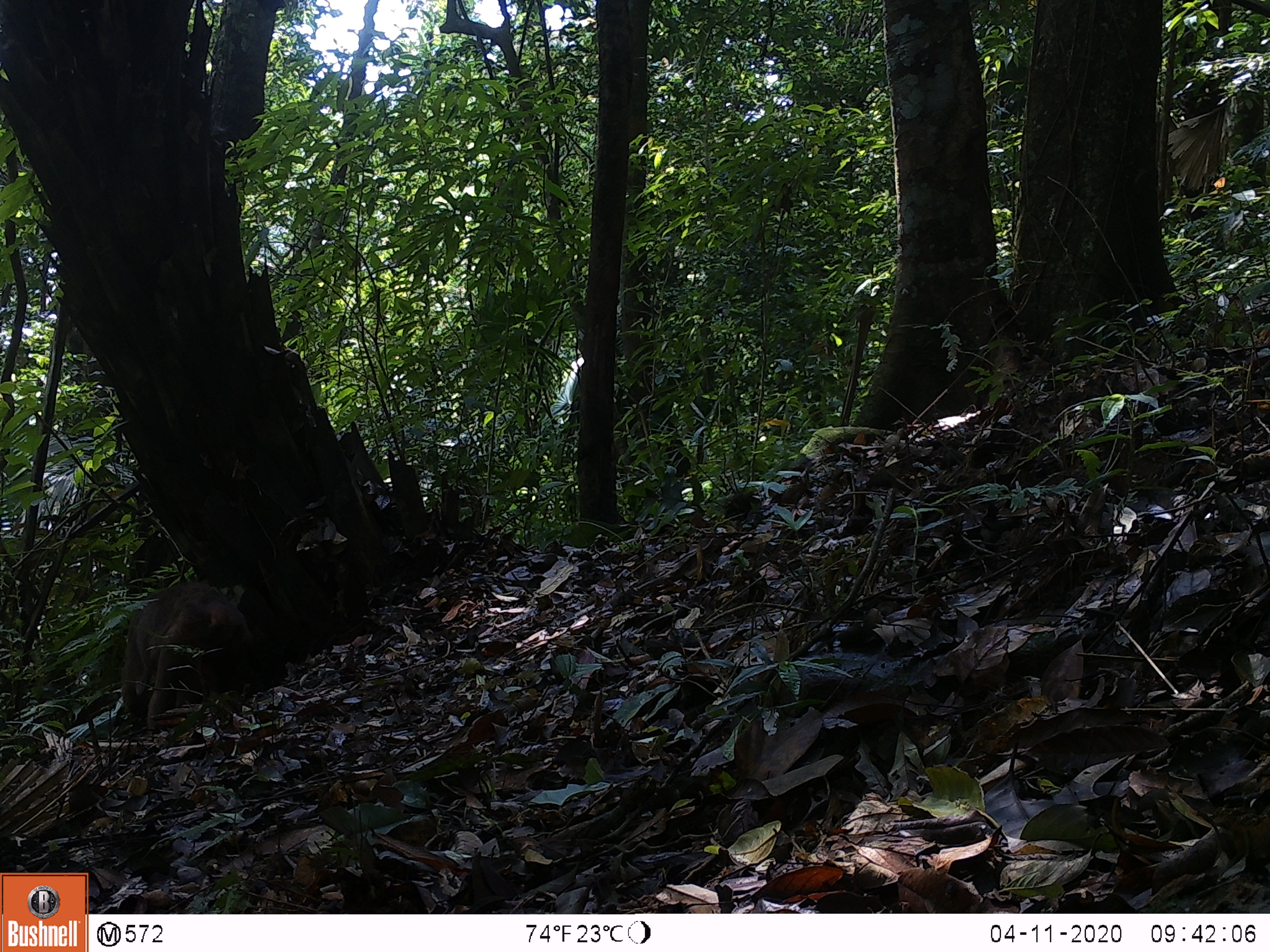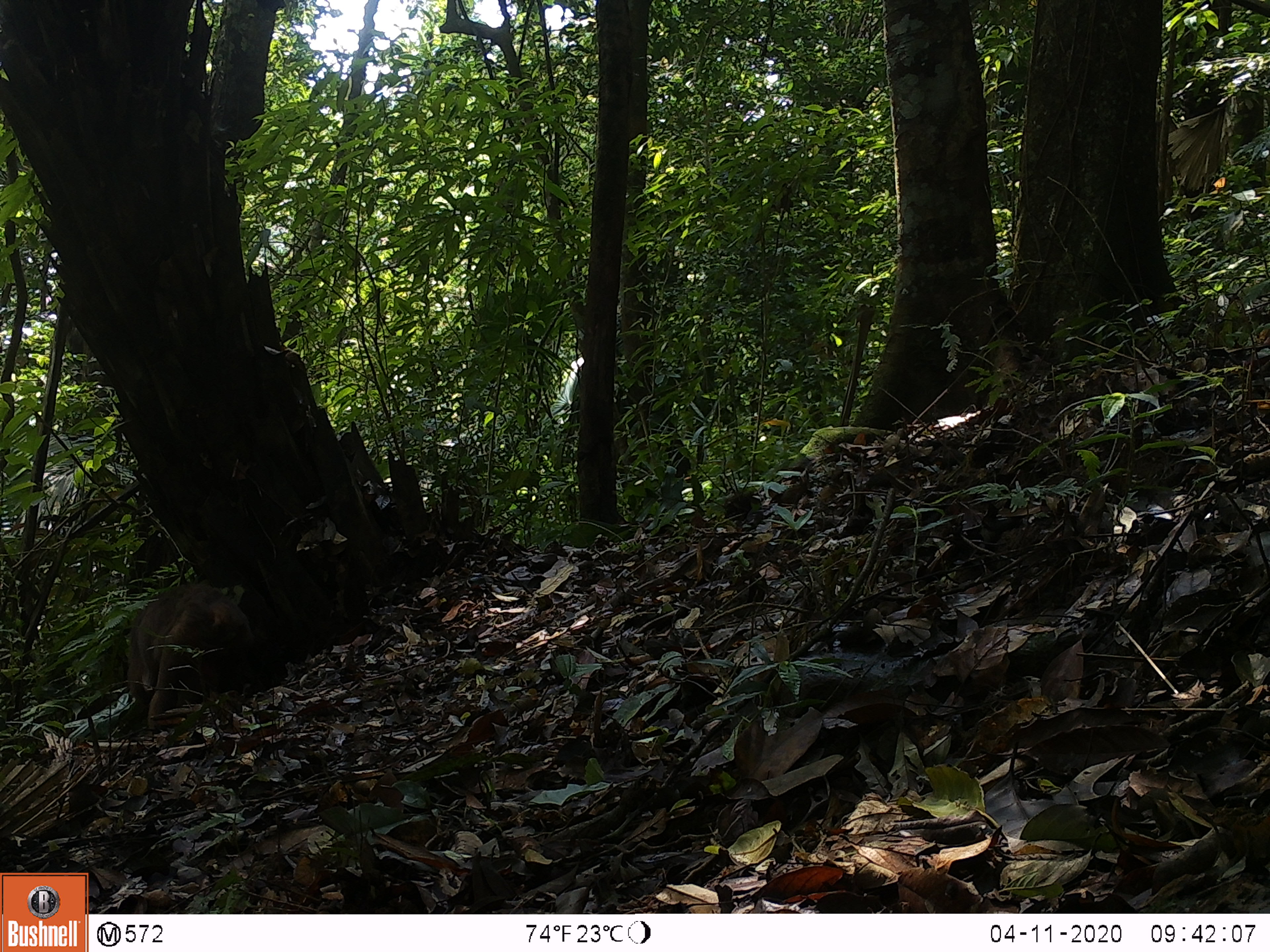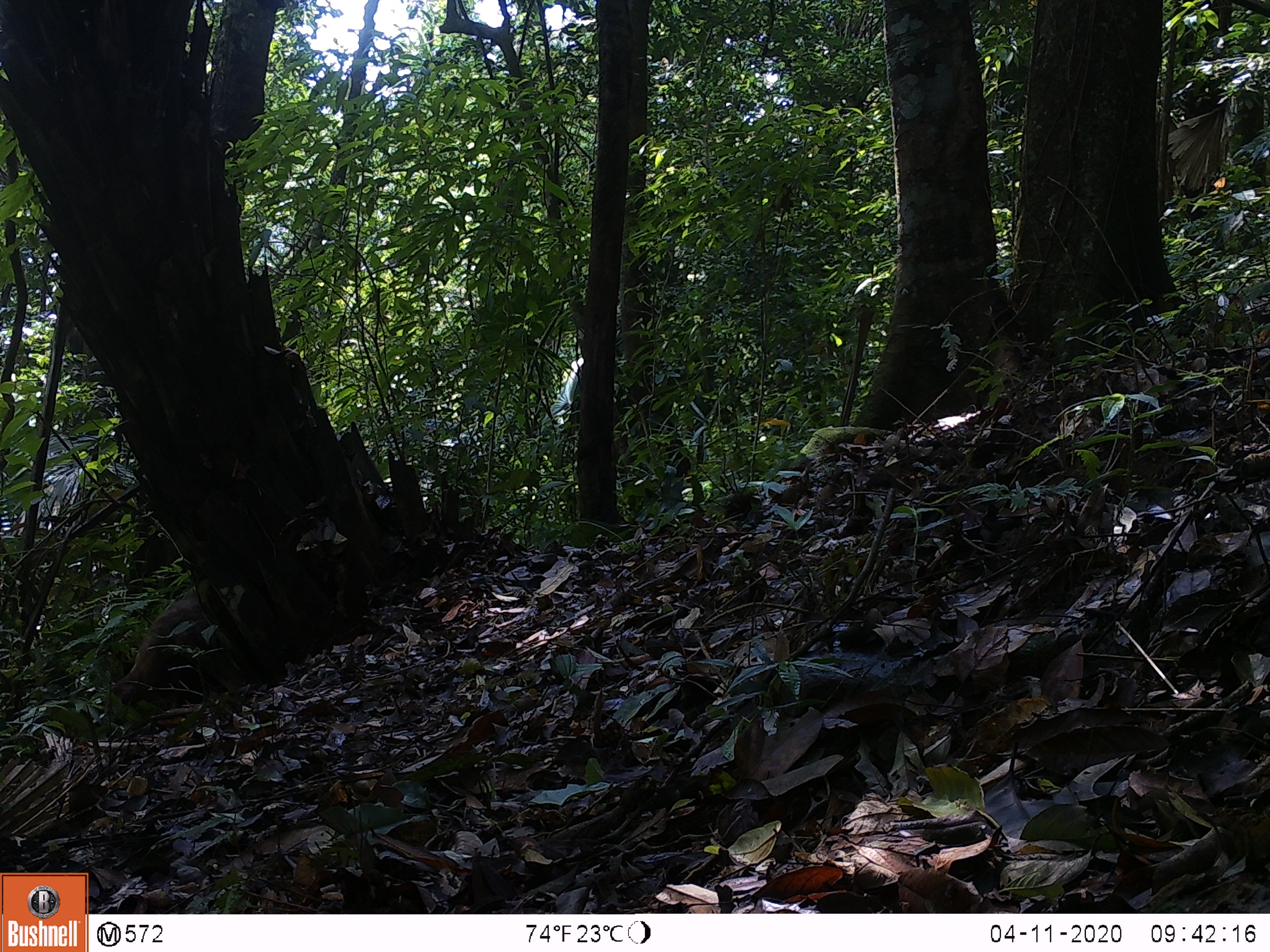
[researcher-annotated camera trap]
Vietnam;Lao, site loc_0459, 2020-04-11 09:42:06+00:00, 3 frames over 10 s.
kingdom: Animalia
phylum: Chordata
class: Mammalia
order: Primates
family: Cercopithecidae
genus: Macaca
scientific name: Macaca arctoides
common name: stump-tailed macaque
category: stump tailed macaque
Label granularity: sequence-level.